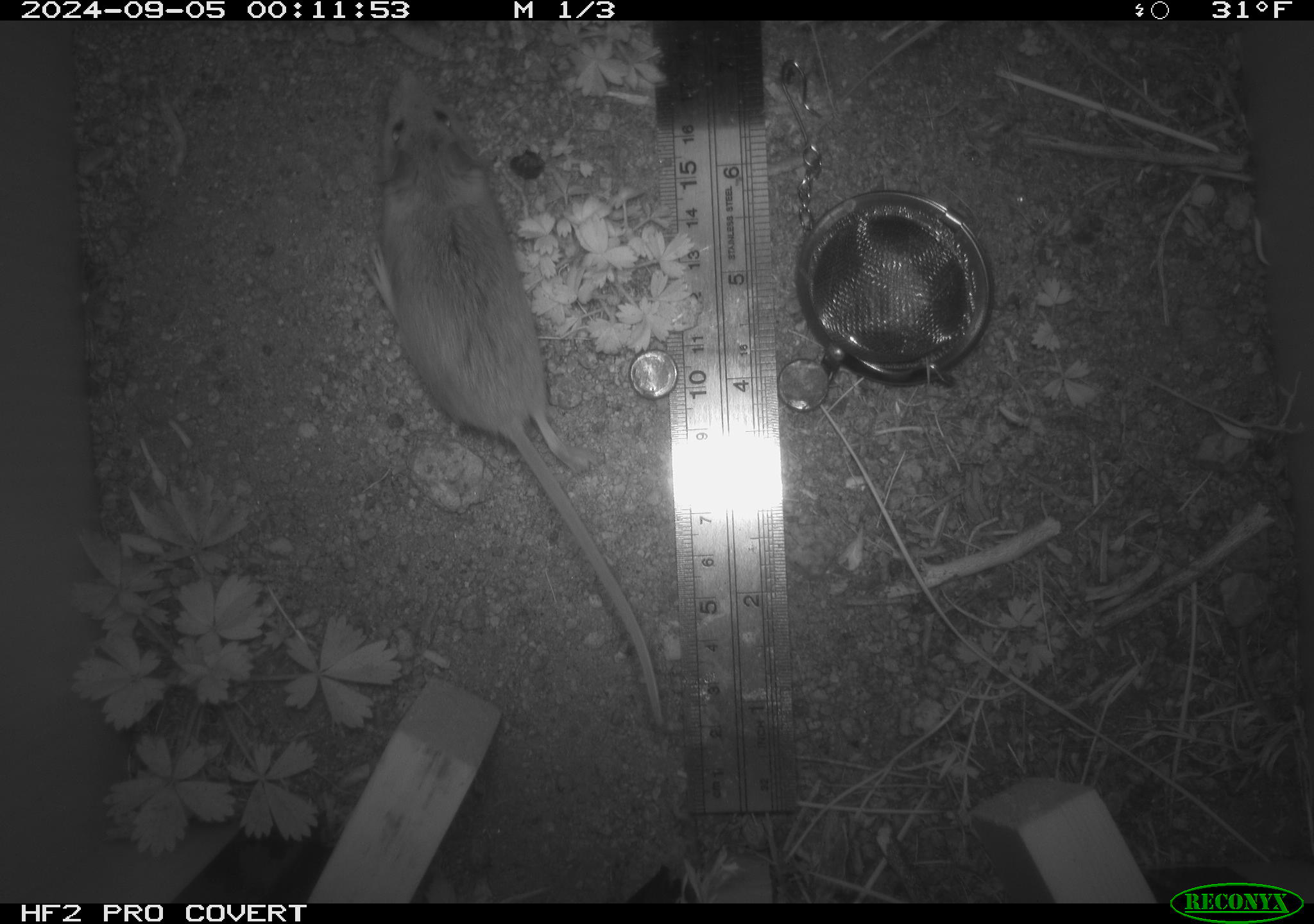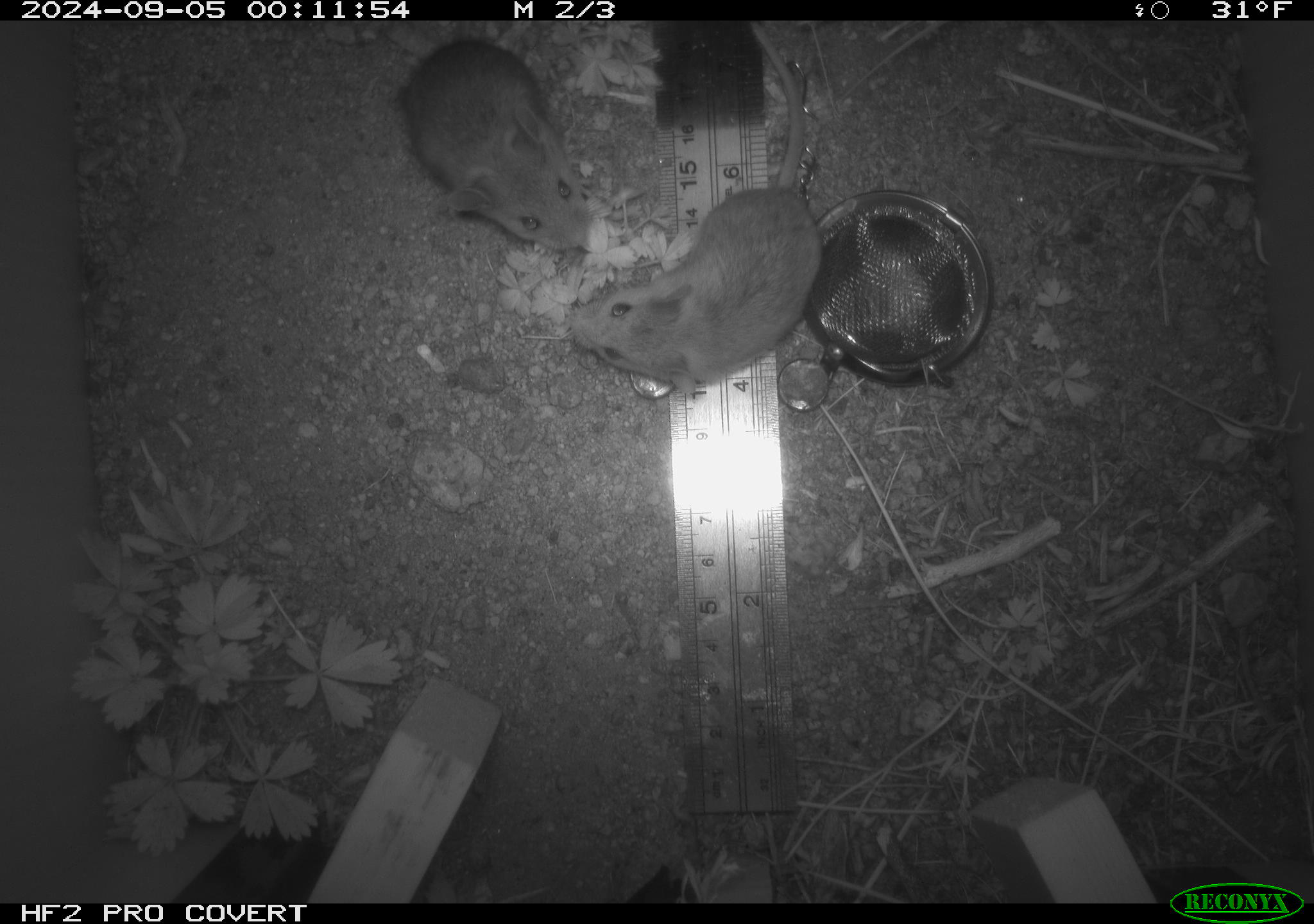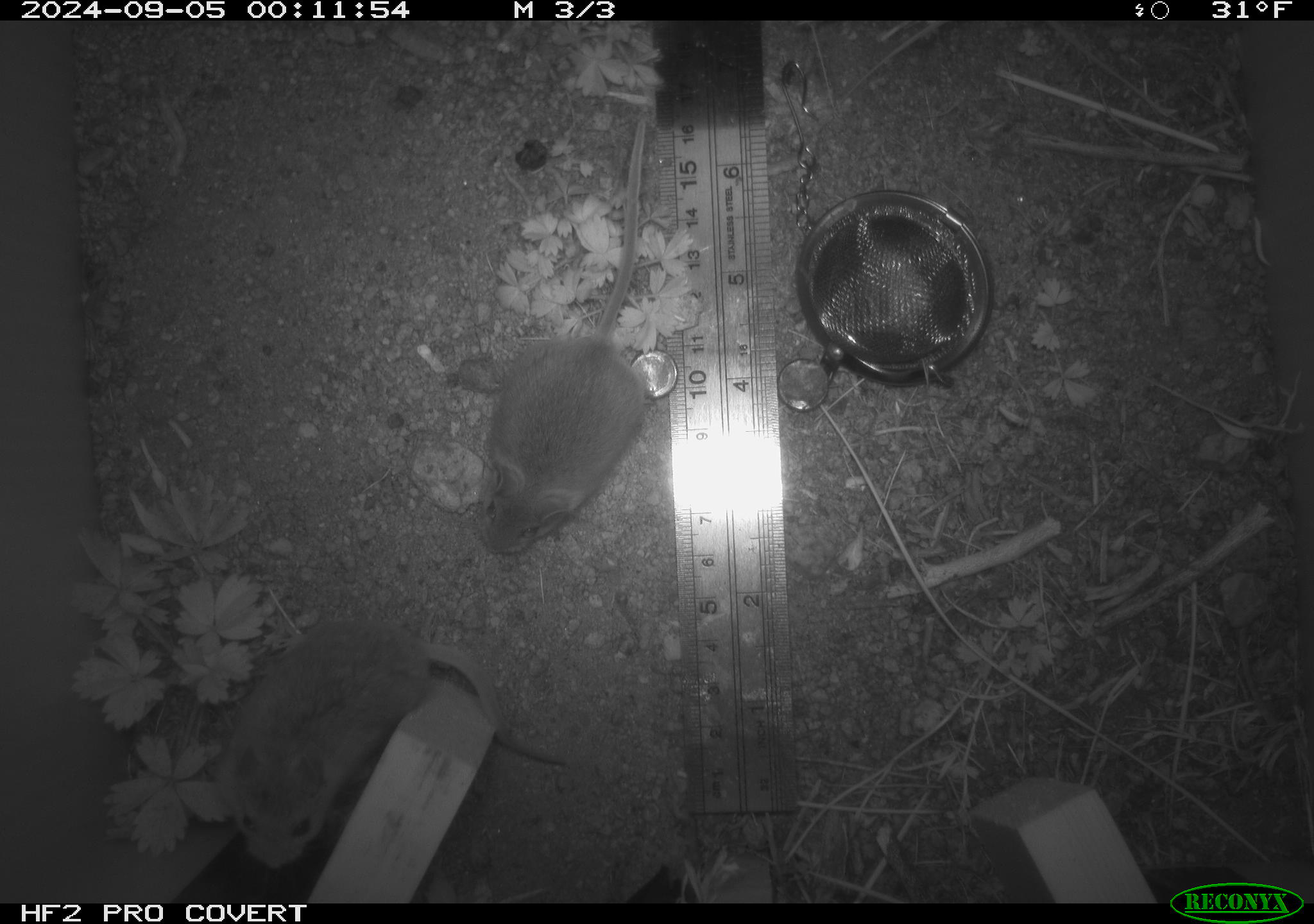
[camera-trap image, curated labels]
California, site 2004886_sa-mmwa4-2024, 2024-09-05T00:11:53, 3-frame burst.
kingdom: Animalia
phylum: Chordata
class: Mammalia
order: Rodentia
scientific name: Rodentia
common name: mouse species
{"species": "mouse species (Rodentia)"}